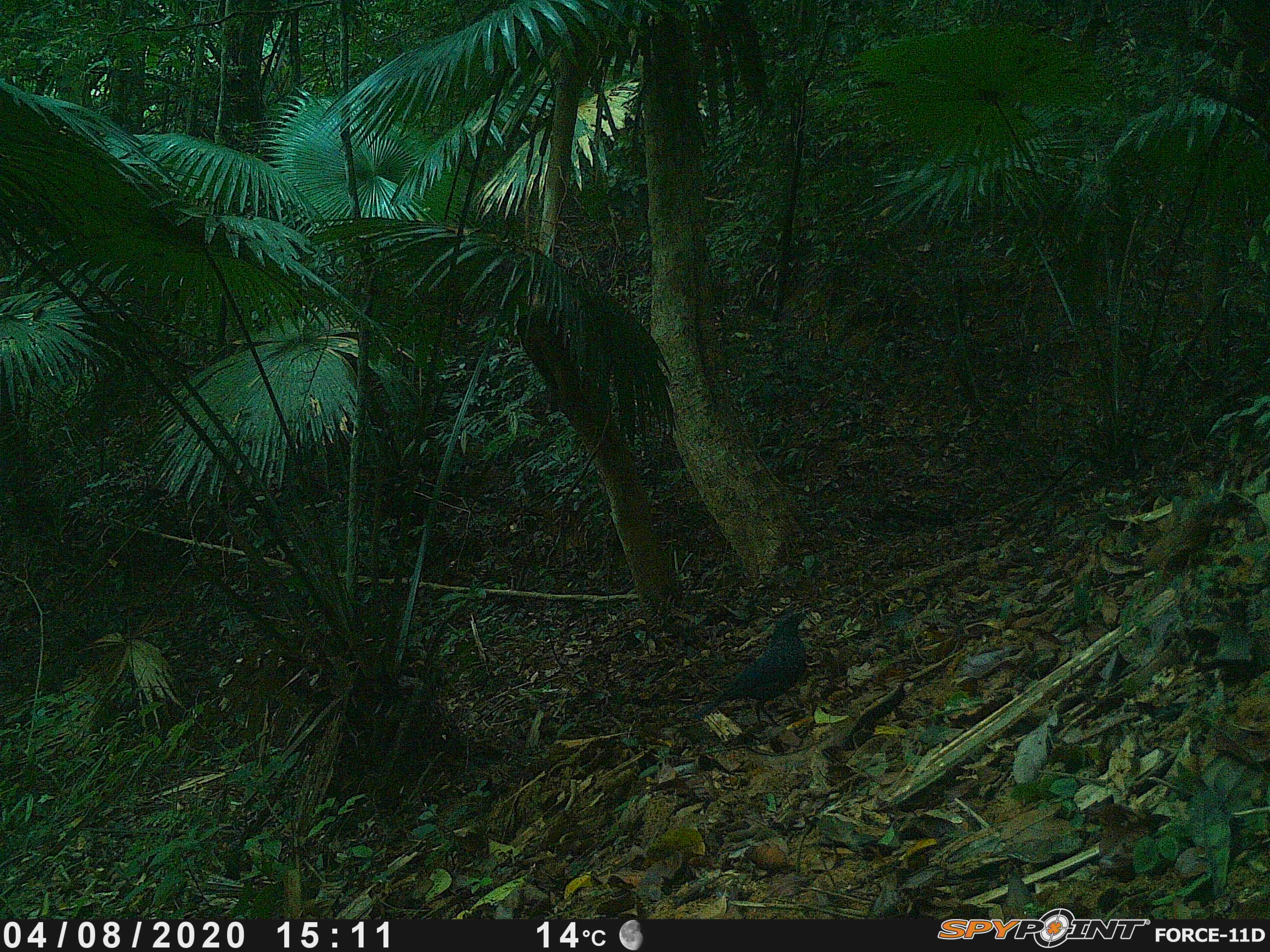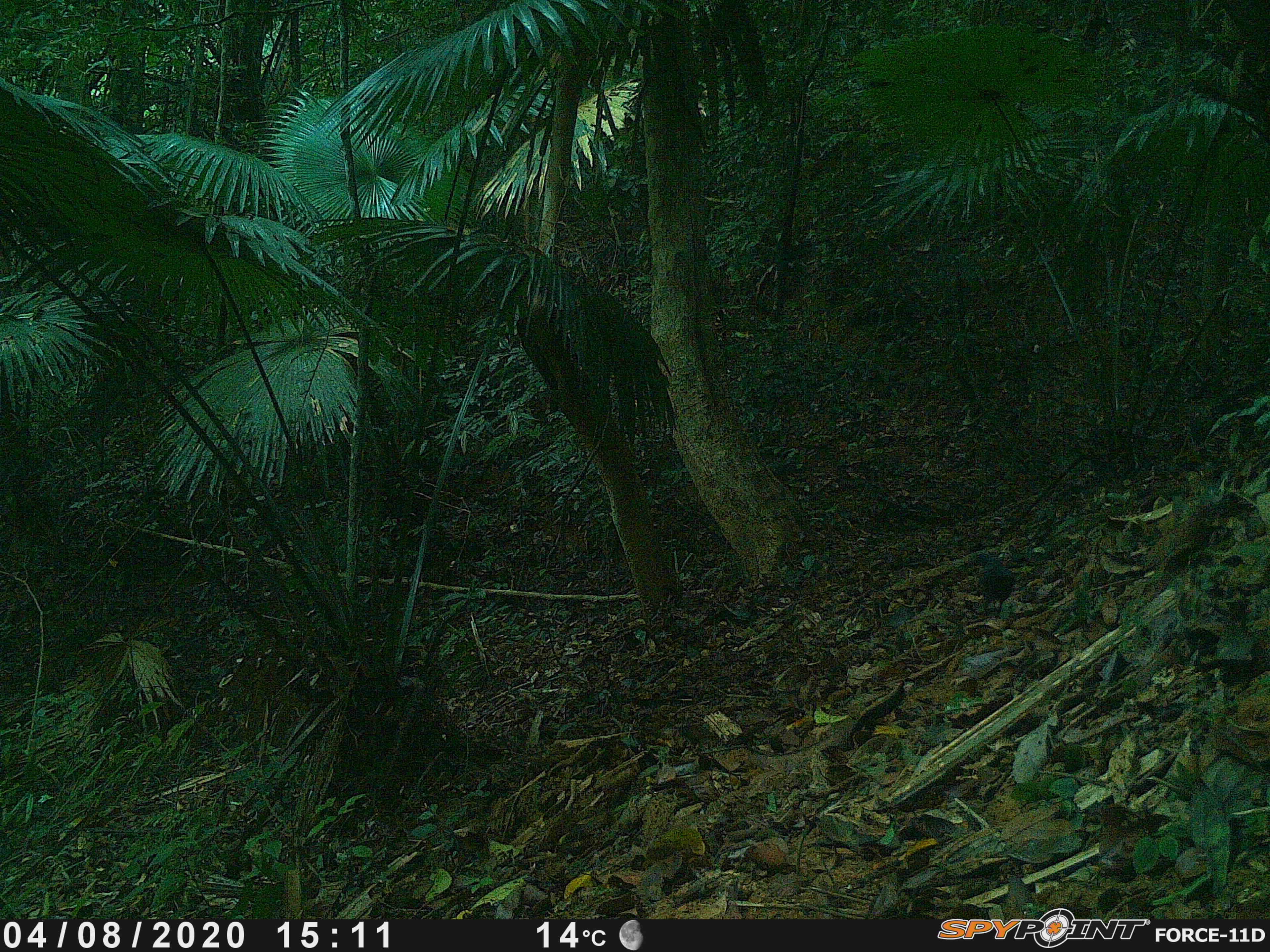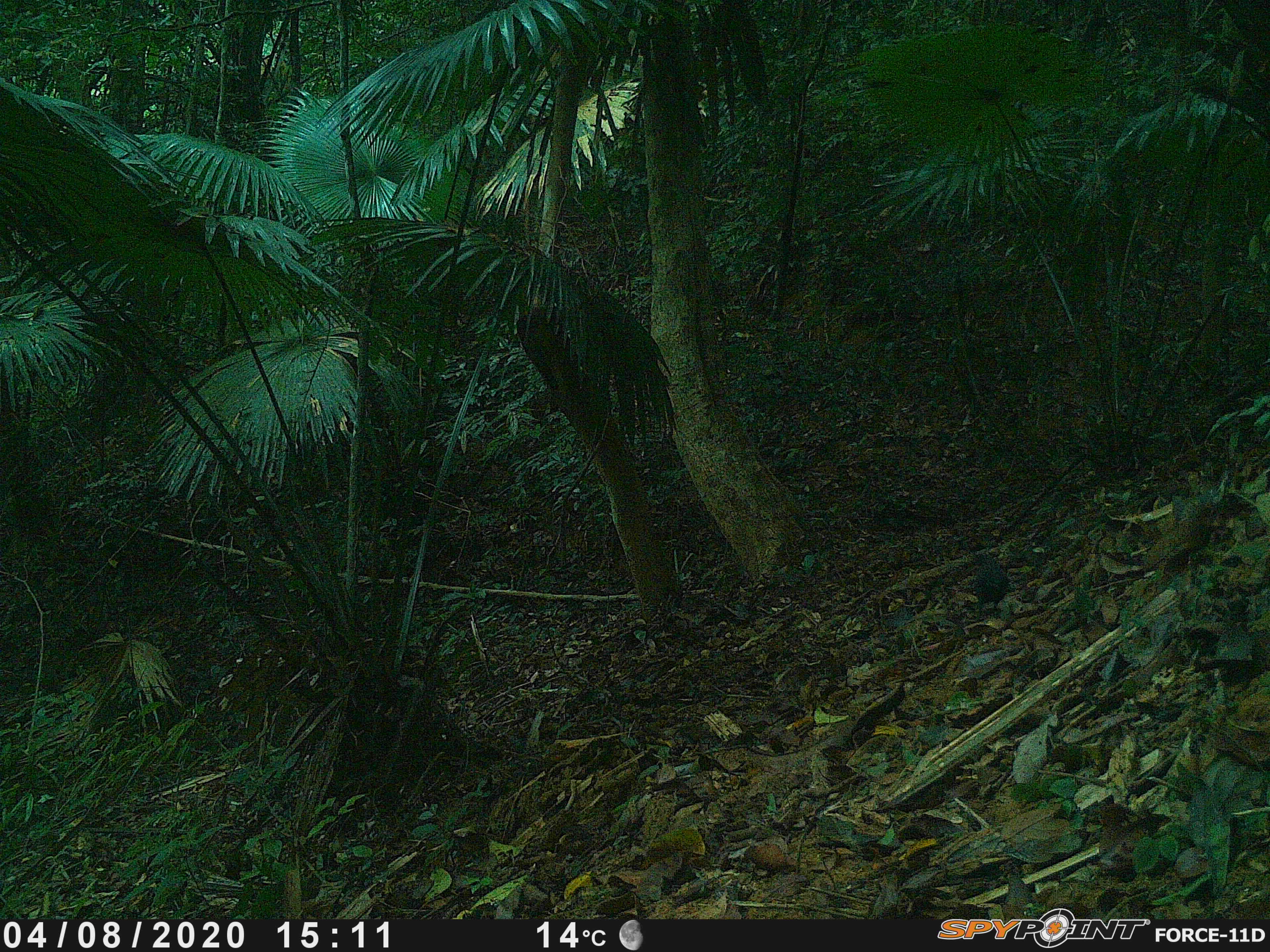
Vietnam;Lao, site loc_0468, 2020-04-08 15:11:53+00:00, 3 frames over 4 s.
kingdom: Animalia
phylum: Chordata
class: Aves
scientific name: Aves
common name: bird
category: unidentified bird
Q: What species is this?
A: Unidentified bird (bird) (Aves).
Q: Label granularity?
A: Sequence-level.